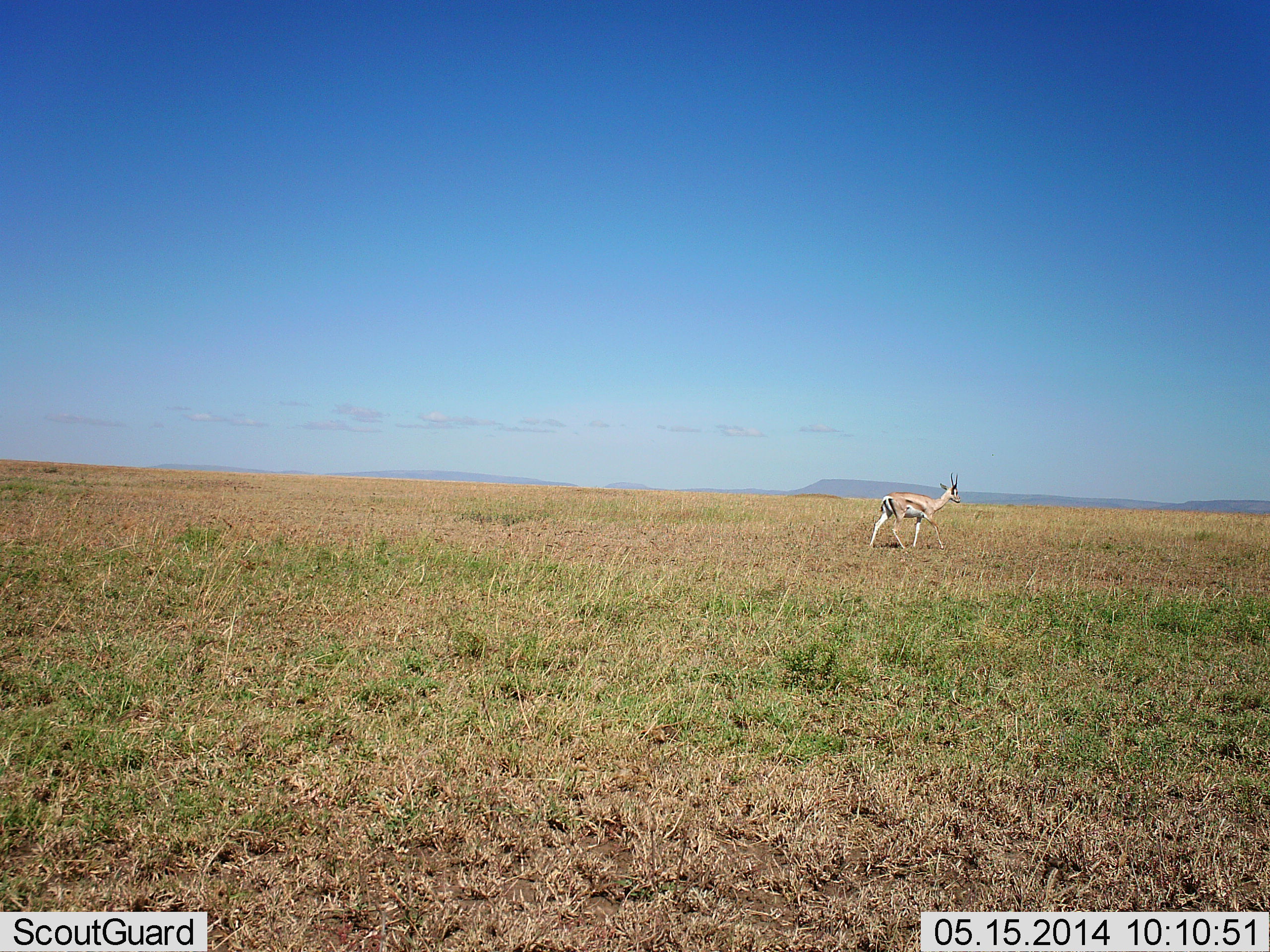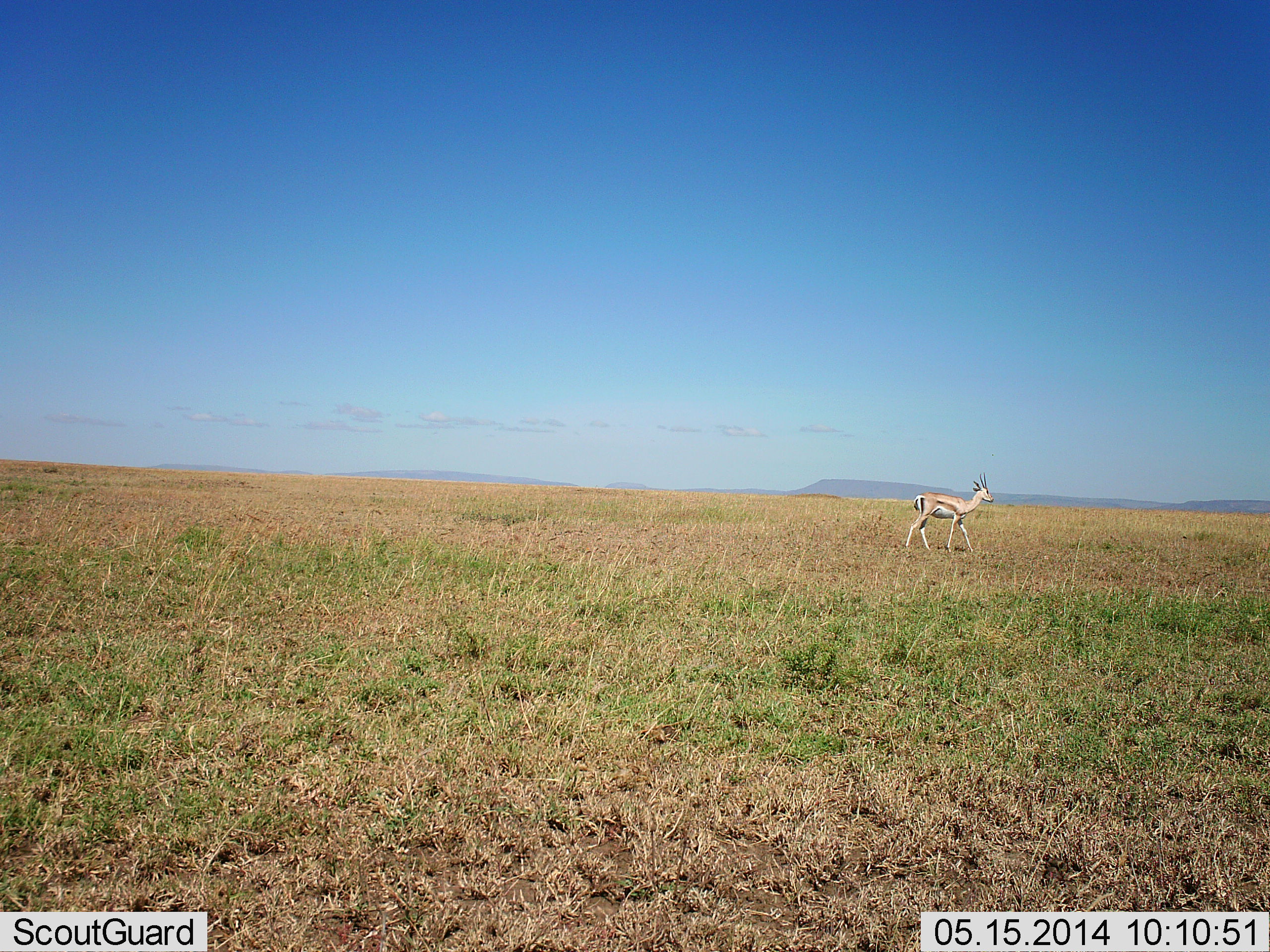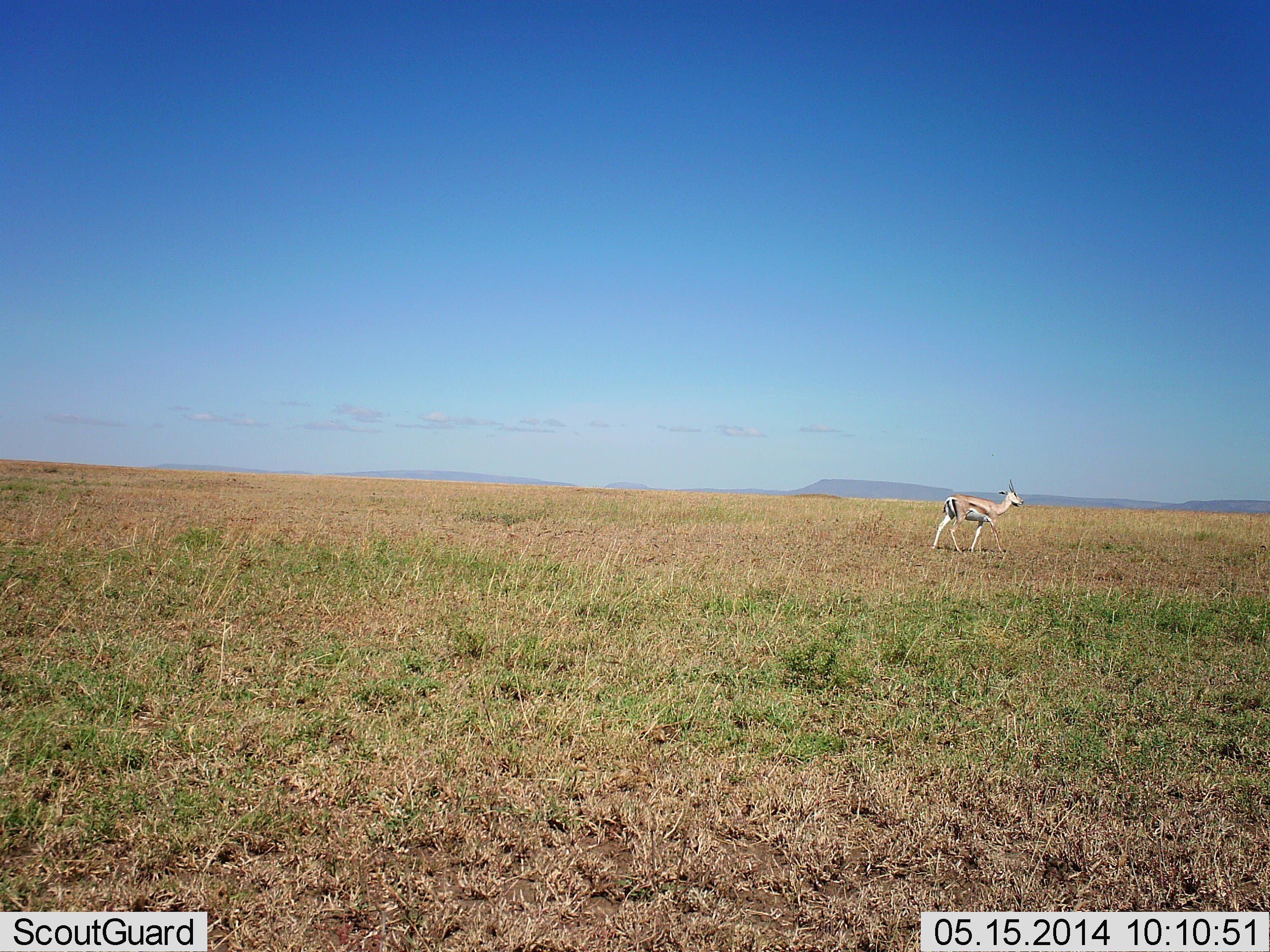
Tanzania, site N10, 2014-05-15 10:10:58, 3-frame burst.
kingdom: Animalia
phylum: Chordata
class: Mammalia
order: Artiodactyla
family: Bovidae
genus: Eudorcas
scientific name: Eudorcas thomsonii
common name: thomson's gazelle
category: gazellethomsons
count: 1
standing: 30%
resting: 0%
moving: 70%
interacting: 0%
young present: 0%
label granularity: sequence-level